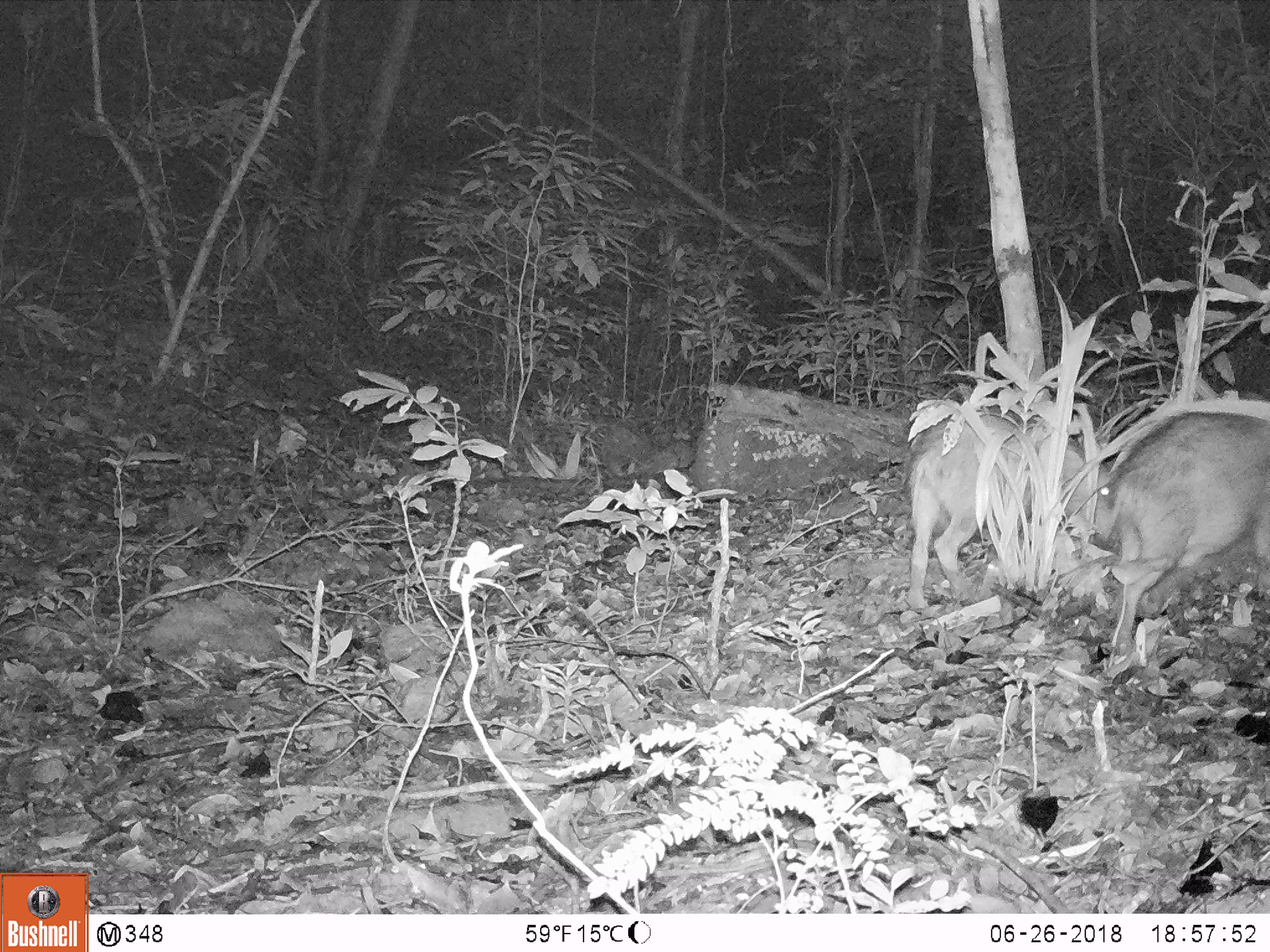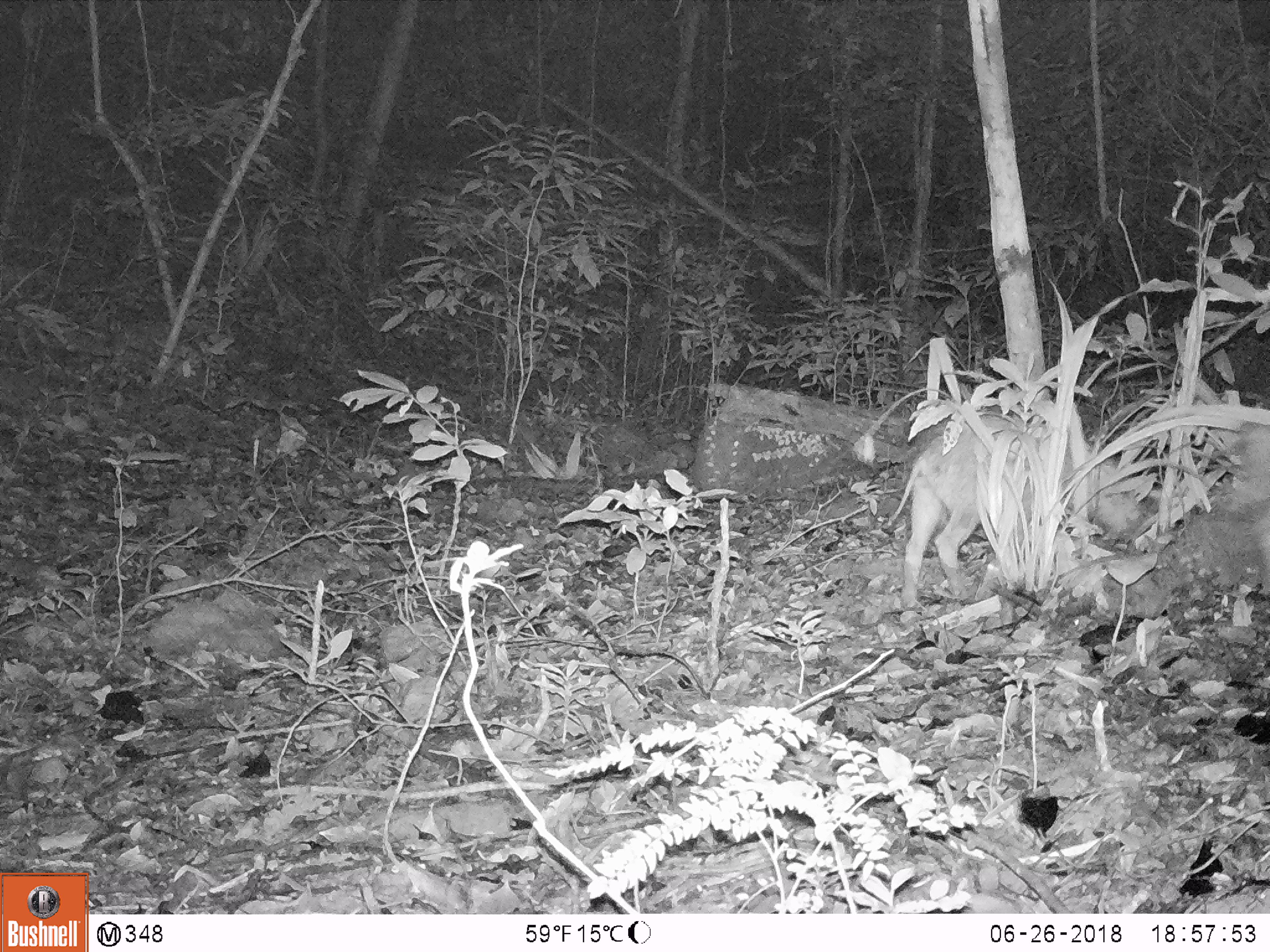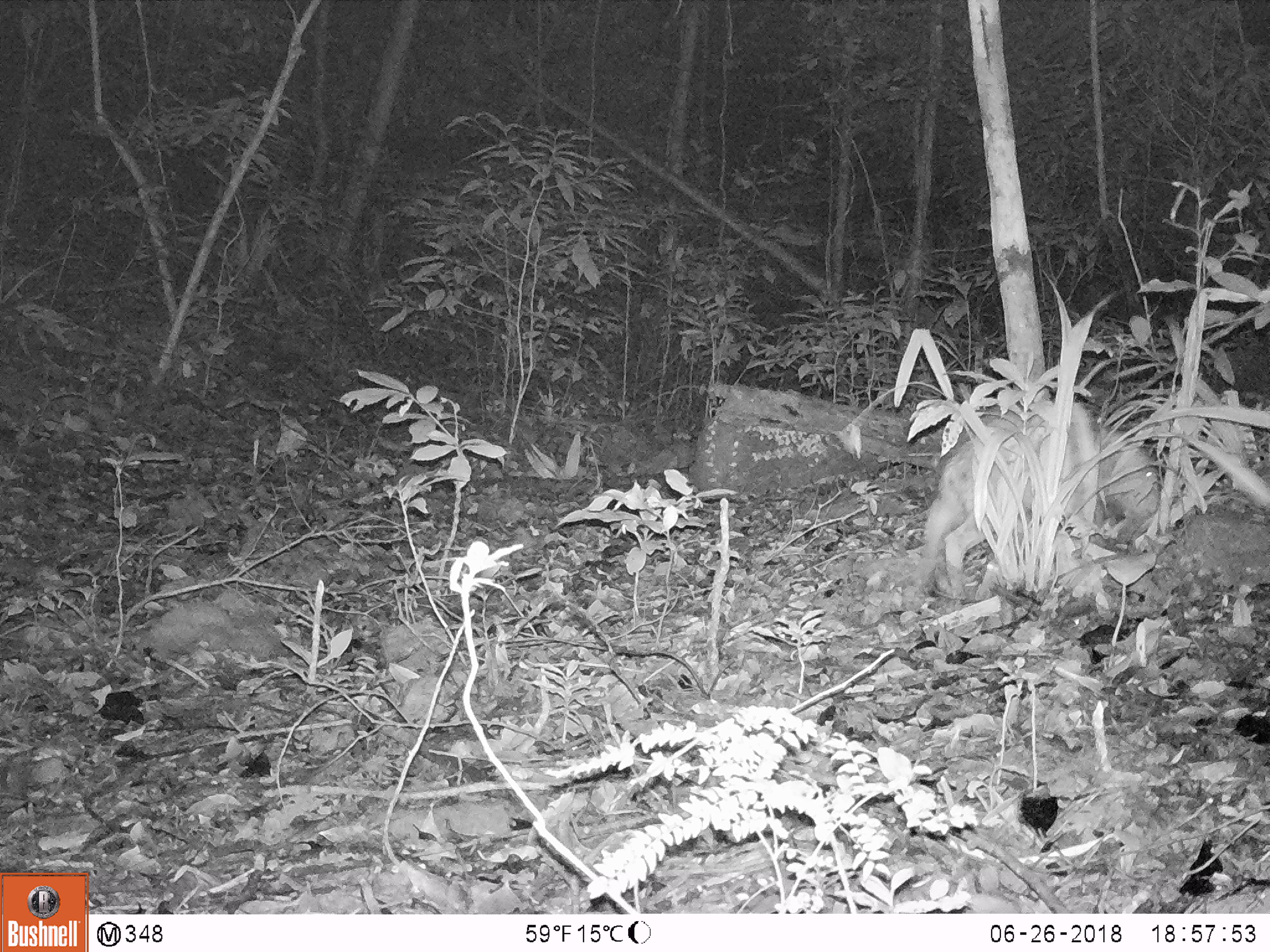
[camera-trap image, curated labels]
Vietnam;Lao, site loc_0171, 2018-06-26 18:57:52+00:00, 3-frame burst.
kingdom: Animalia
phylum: Chordata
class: Mammalia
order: Artiodactyla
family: Suidae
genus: Sus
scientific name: Sus scrofa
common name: eurasian wild pig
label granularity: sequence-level